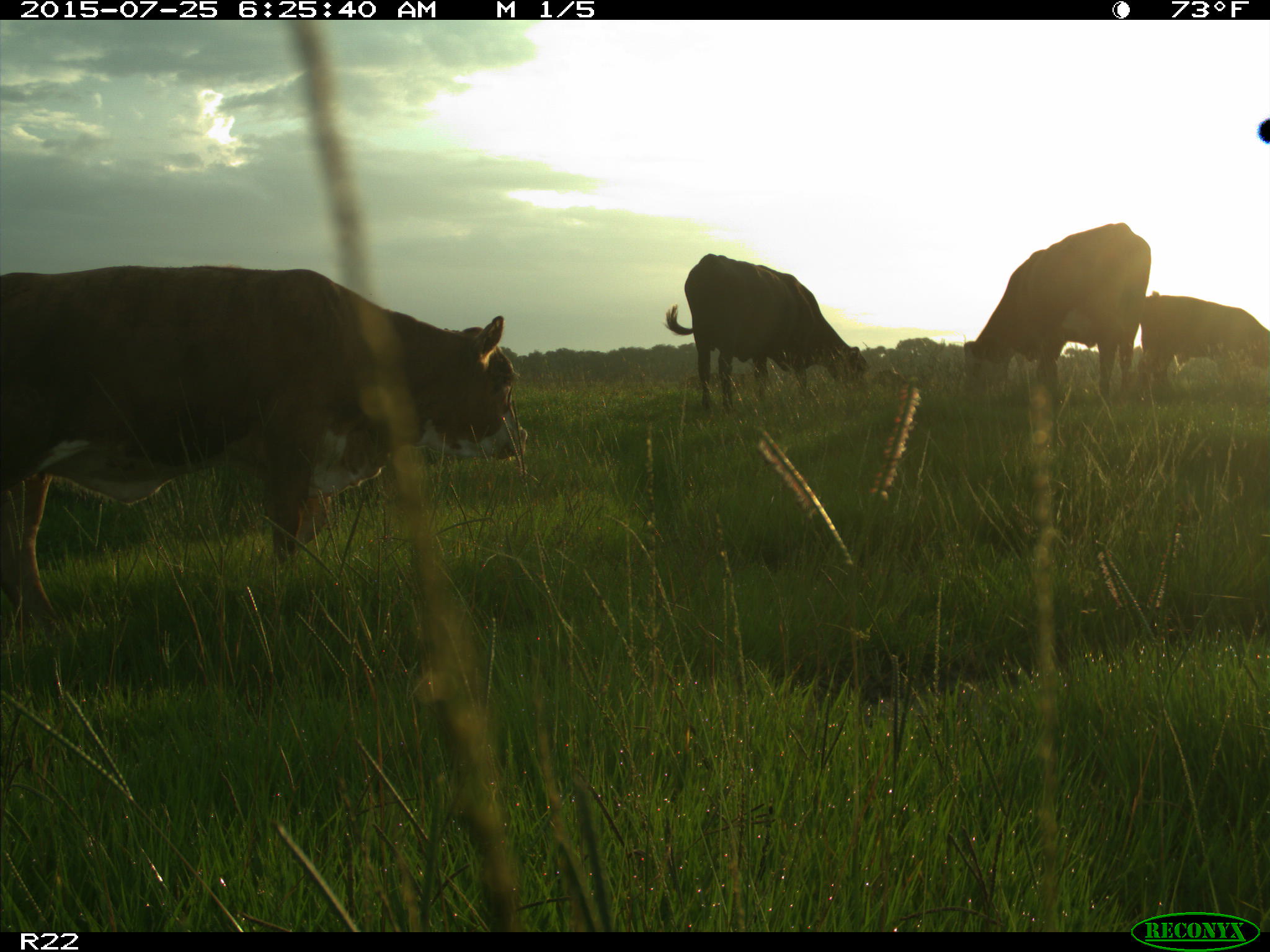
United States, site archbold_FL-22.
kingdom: Animalia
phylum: Chordata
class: Mammalia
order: Artiodactyla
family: Bovidae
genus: Bos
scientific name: Bos taurus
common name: domestic cow